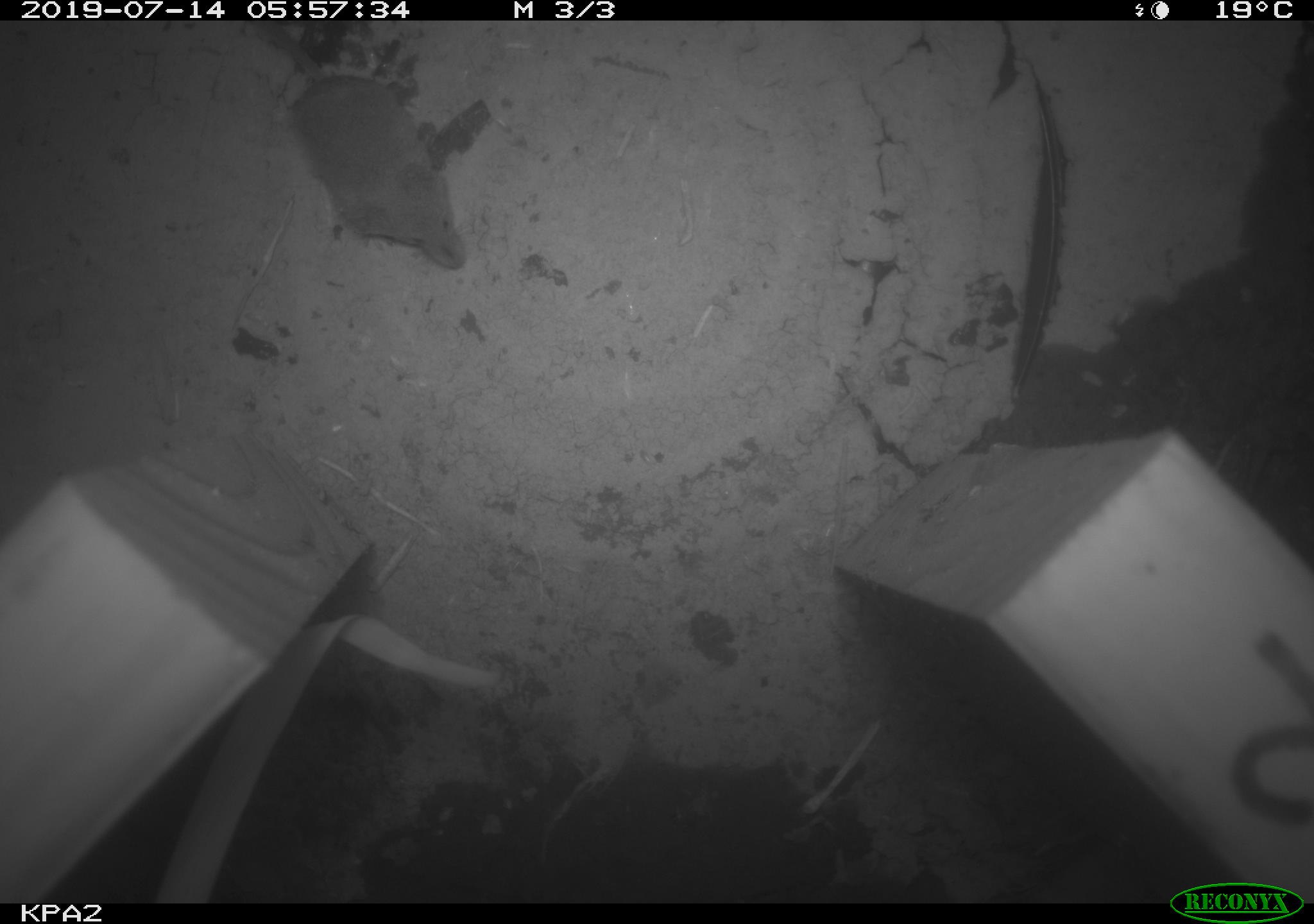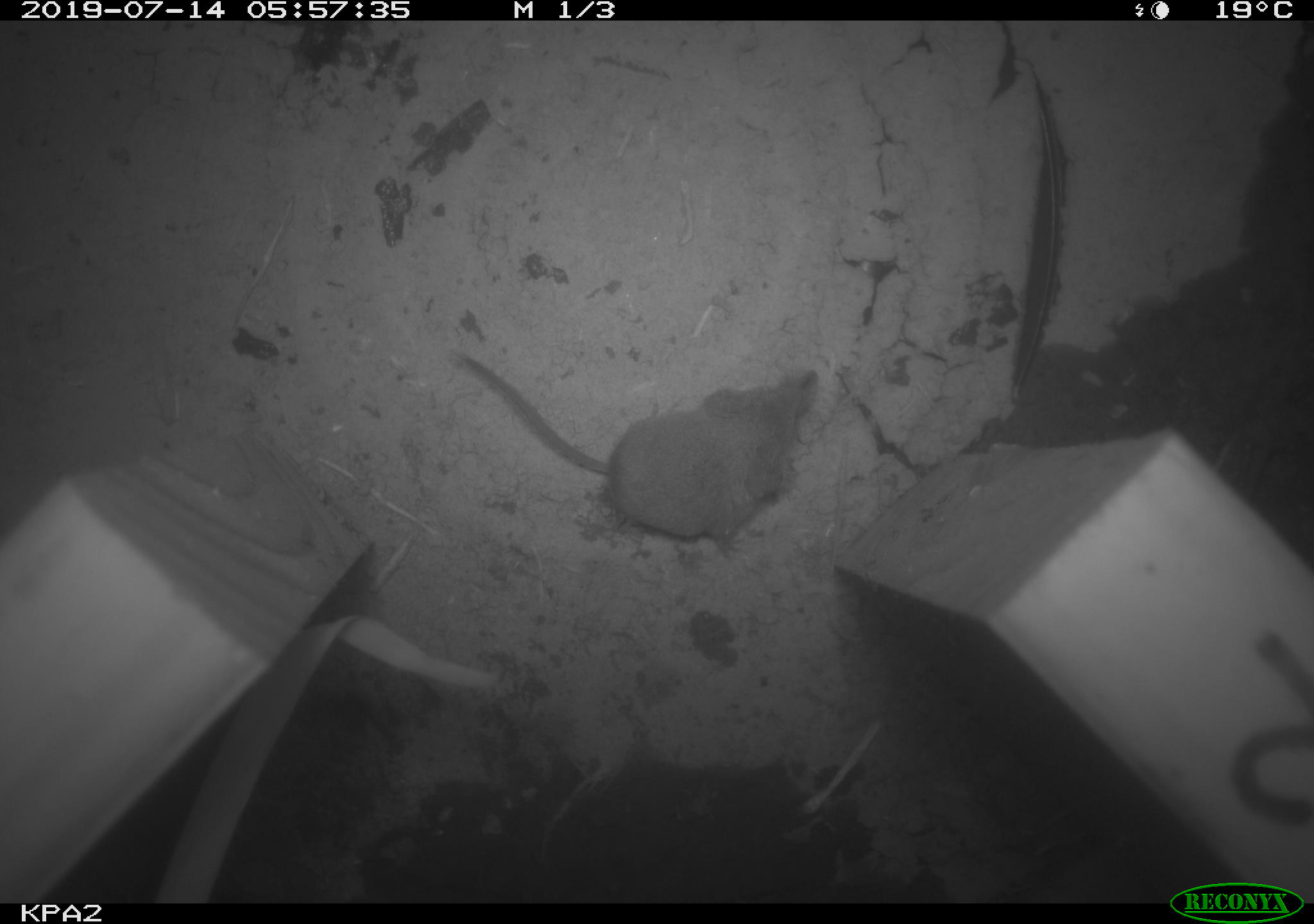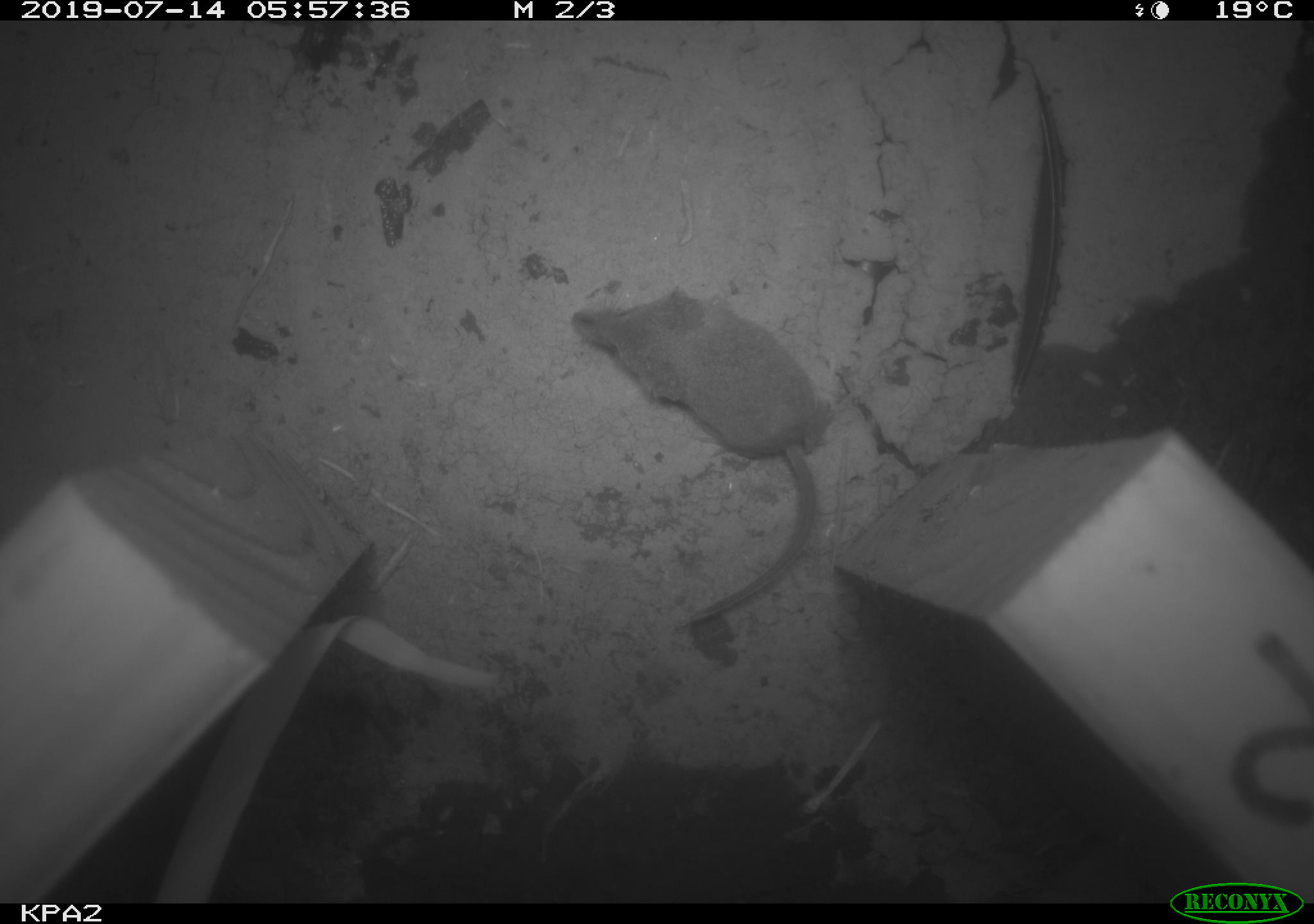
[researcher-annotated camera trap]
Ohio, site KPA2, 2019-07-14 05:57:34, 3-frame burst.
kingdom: Animalia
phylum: Chordata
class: Mammalia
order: Eulipotyphla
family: Soricidae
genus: Sorex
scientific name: Sorex cinereus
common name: masked shrew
Masked shrew (Sorex cinereus).